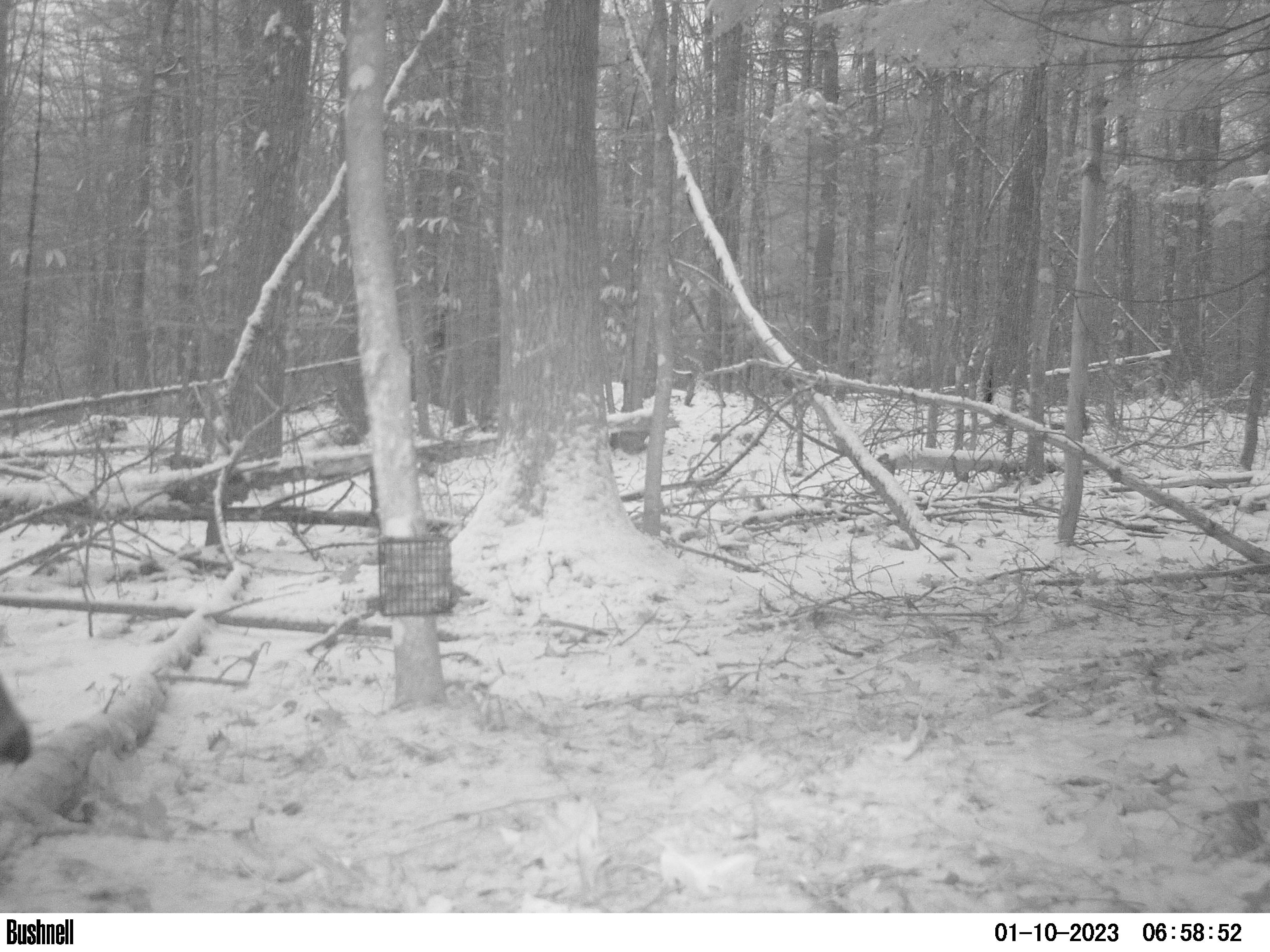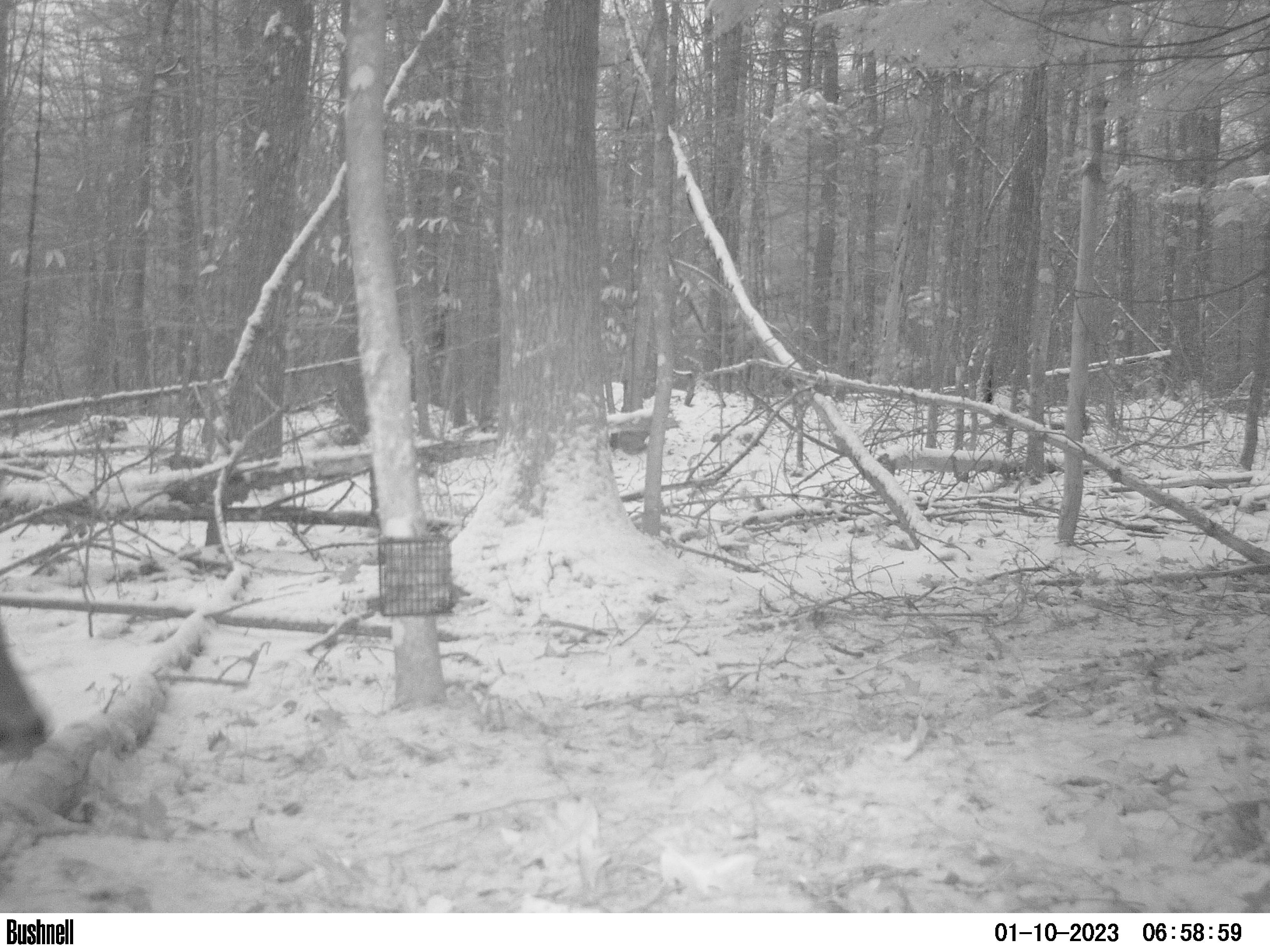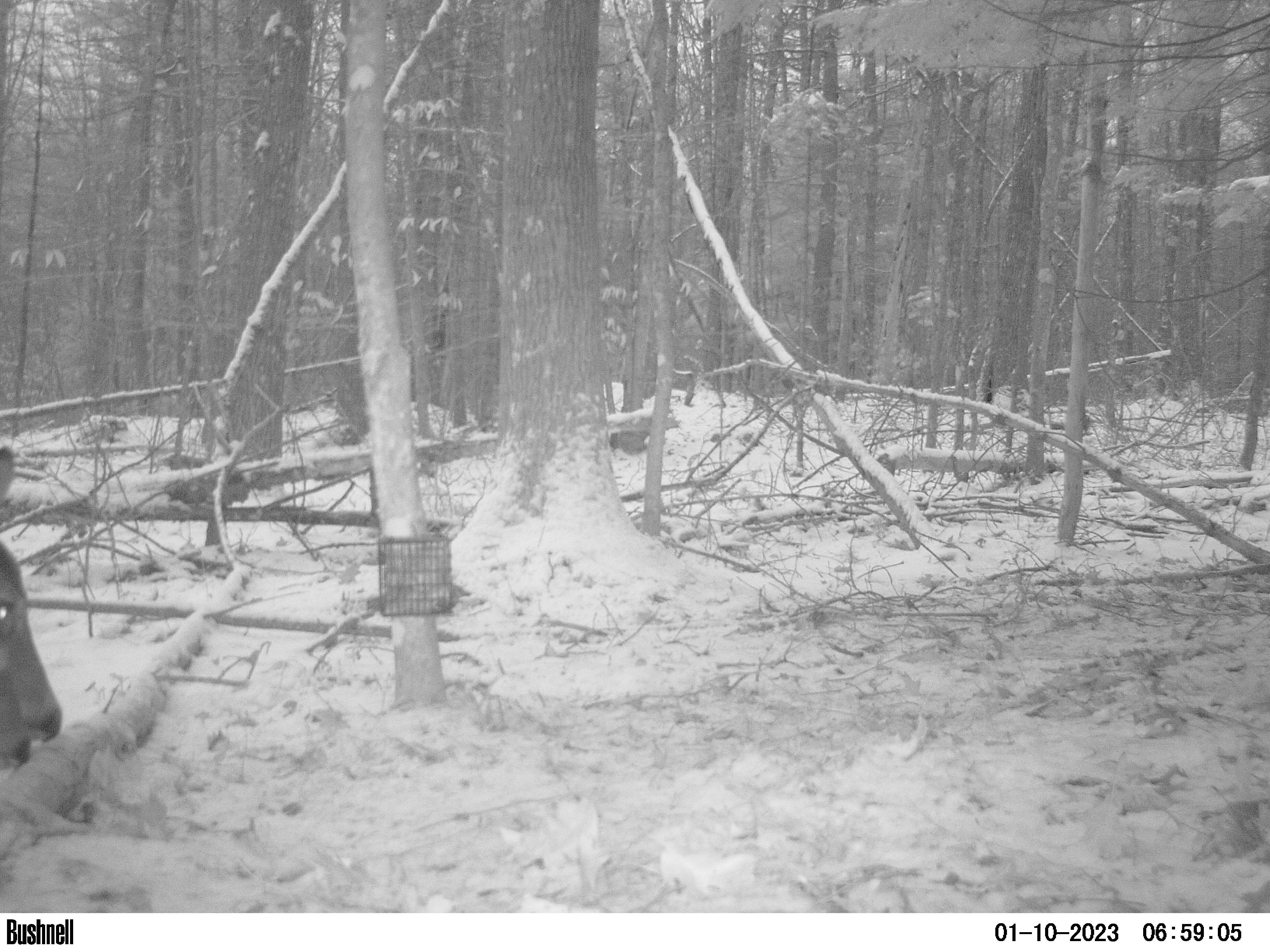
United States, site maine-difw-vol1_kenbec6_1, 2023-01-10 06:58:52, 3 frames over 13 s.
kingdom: Animalia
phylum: Chordata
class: Mammalia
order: Artiodactyla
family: Cervidae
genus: Odocoileus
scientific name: Odocoileus virginianus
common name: white-tailed deer